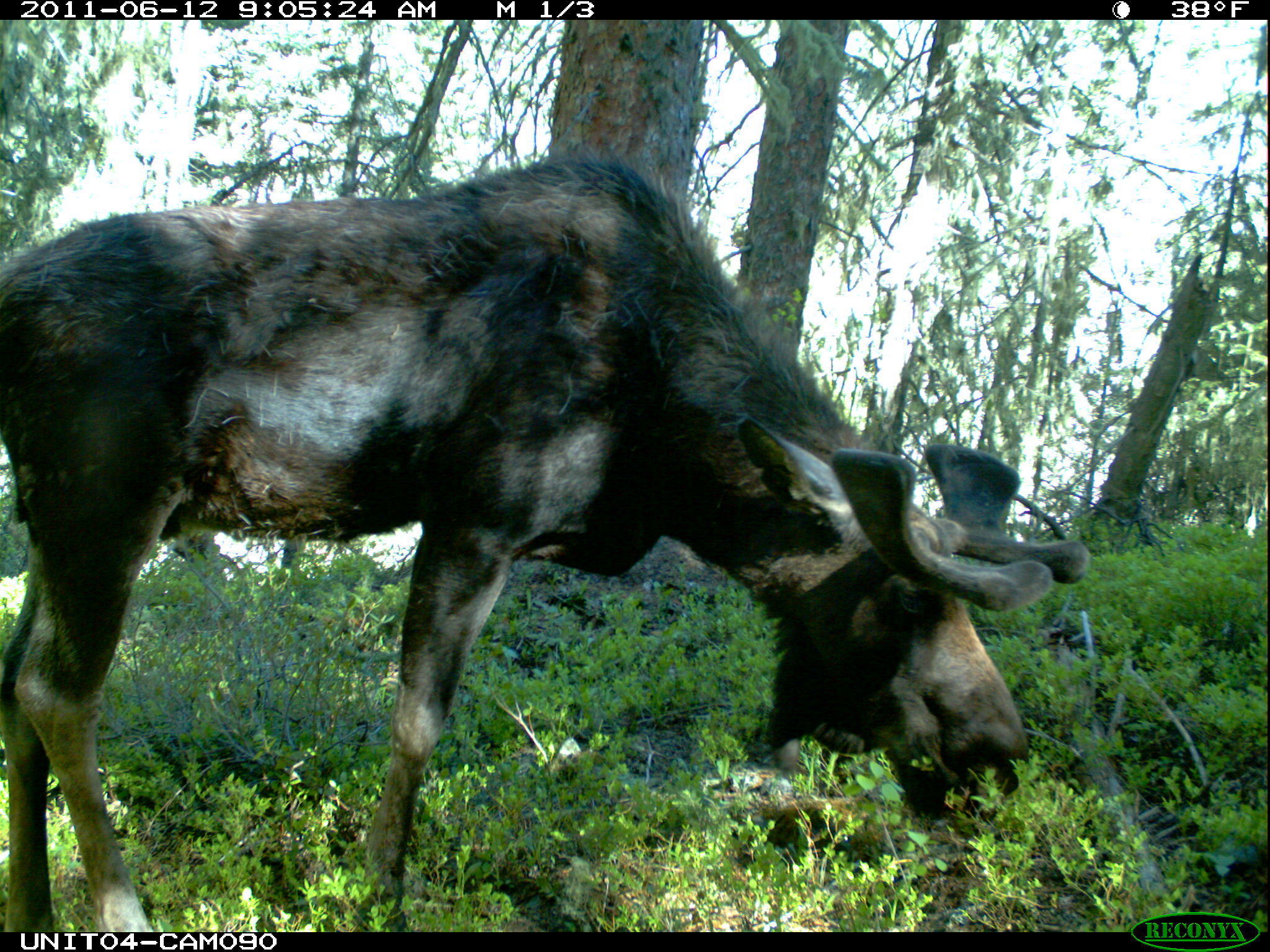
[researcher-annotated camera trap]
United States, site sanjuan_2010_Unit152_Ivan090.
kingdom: Animalia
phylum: Chordata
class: Mammalia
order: Artiodactyla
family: Cervidae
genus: Alces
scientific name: Alces alces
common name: moose